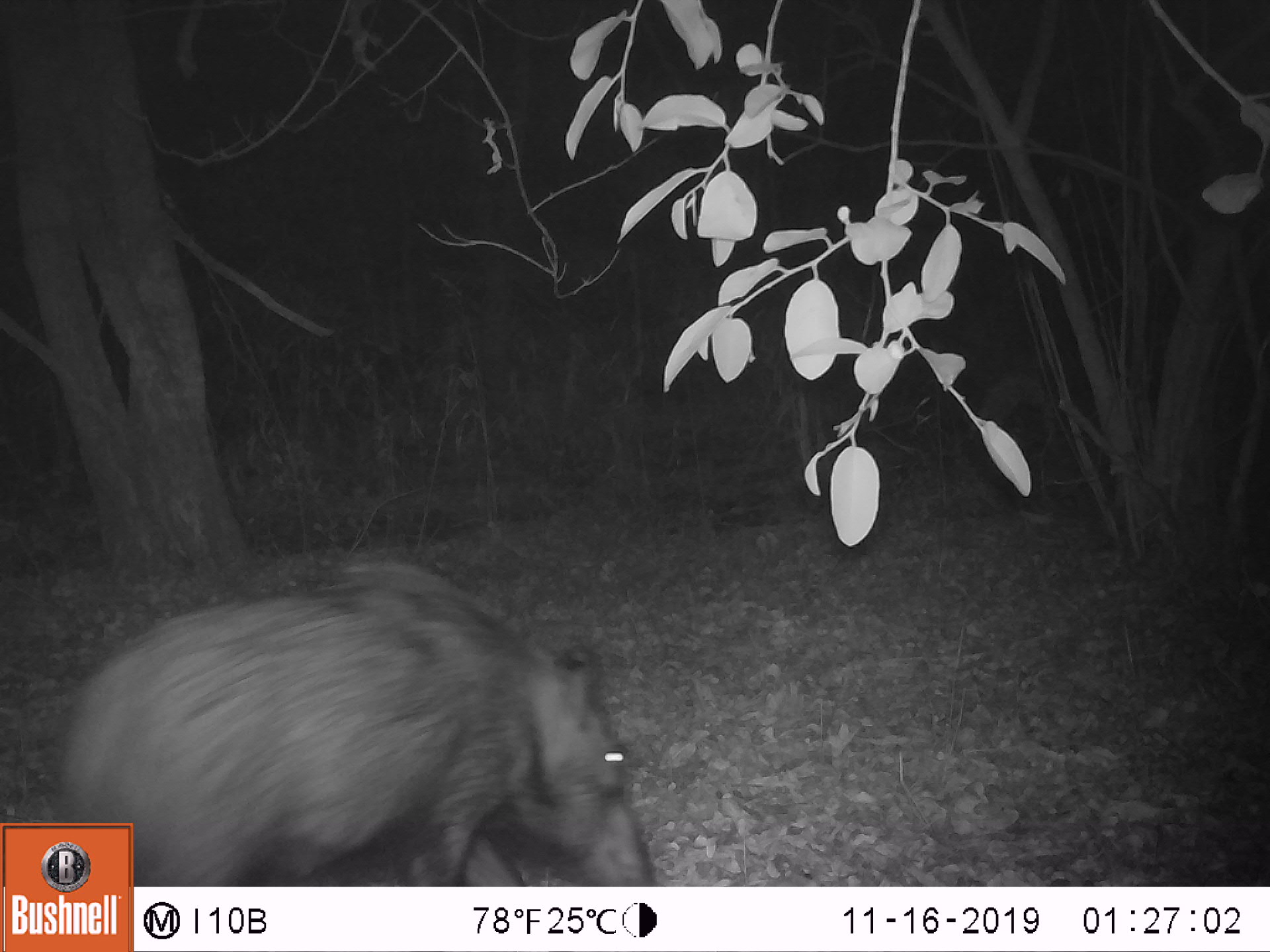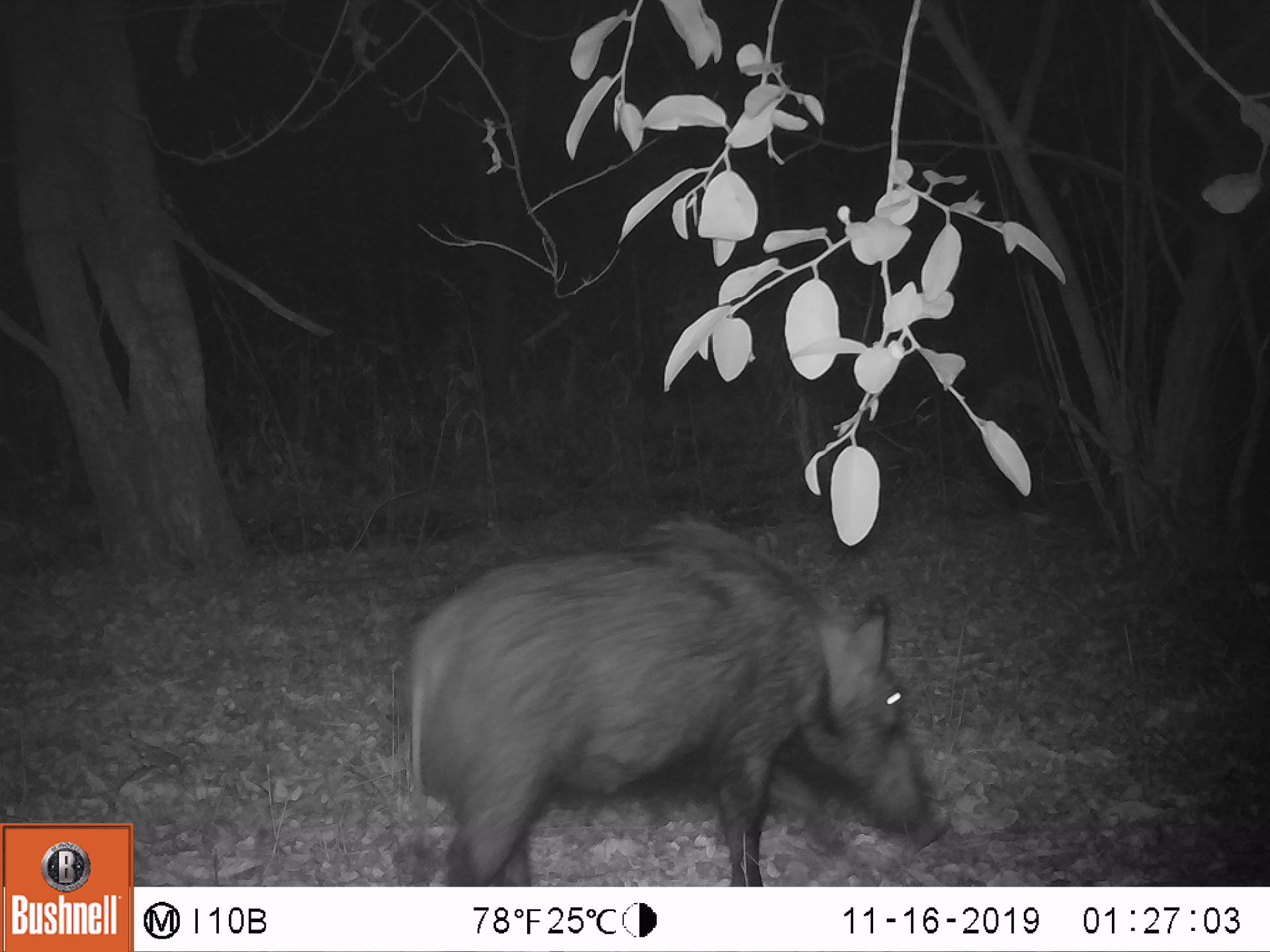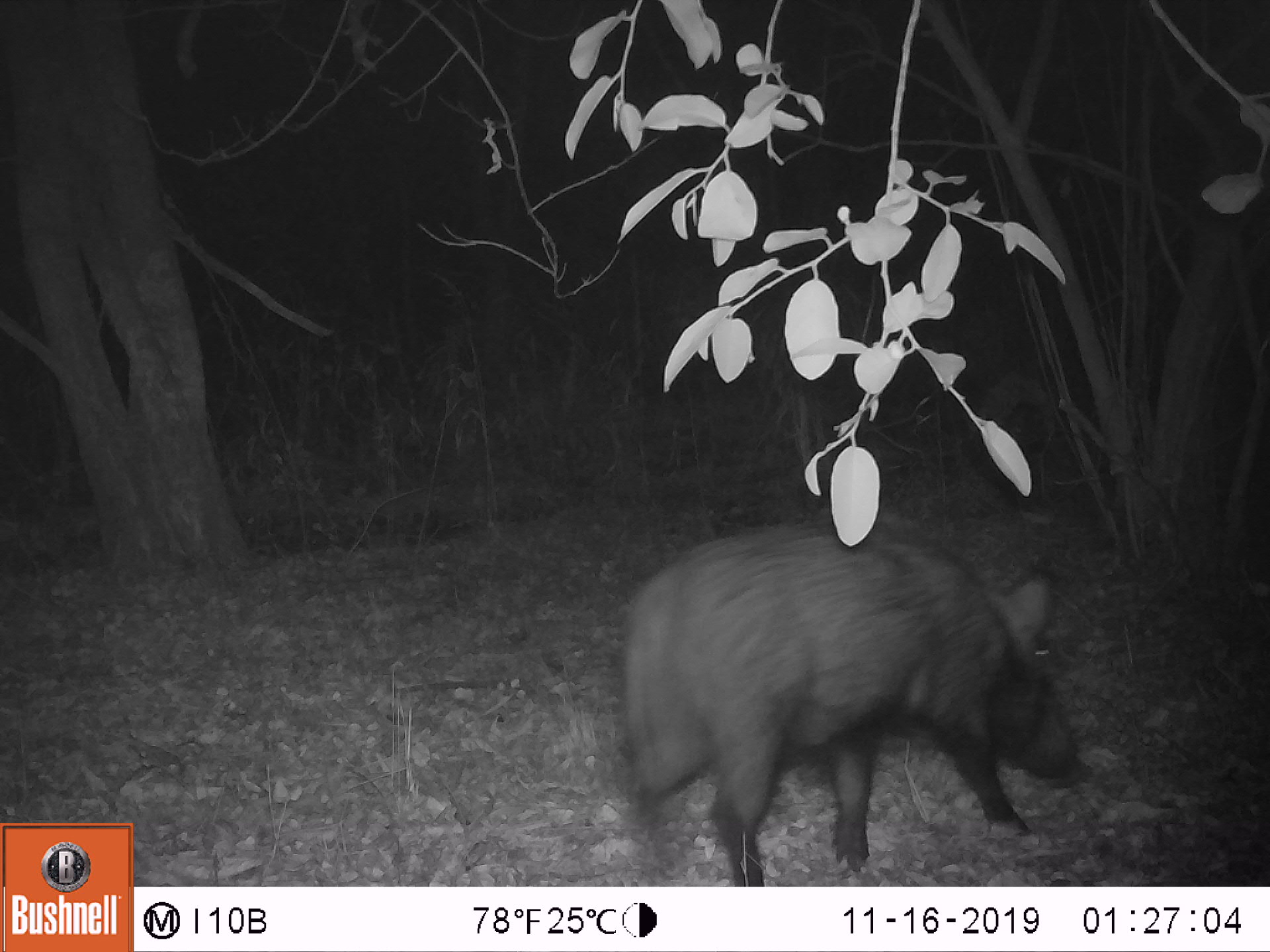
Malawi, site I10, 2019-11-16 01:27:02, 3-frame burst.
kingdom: Animalia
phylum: Chordata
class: Mammalia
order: Artiodactyla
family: Suidae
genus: Potamochoerus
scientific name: Potamochoerus larvatus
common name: bushpig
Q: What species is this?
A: Bushpig (Potamochoerus larvatus).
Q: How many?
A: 1.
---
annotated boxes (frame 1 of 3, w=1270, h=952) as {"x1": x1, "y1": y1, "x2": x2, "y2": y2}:
bushpig: {"x1": 137, "y1": 551, "x2": 660, "y2": 882}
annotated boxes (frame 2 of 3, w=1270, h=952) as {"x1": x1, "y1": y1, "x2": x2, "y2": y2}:
bushpig: {"x1": 406, "y1": 505, "x2": 952, "y2": 884}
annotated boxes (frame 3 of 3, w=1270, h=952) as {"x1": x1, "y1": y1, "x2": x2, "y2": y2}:
bushpig: {"x1": 621, "y1": 509, "x2": 1097, "y2": 884}